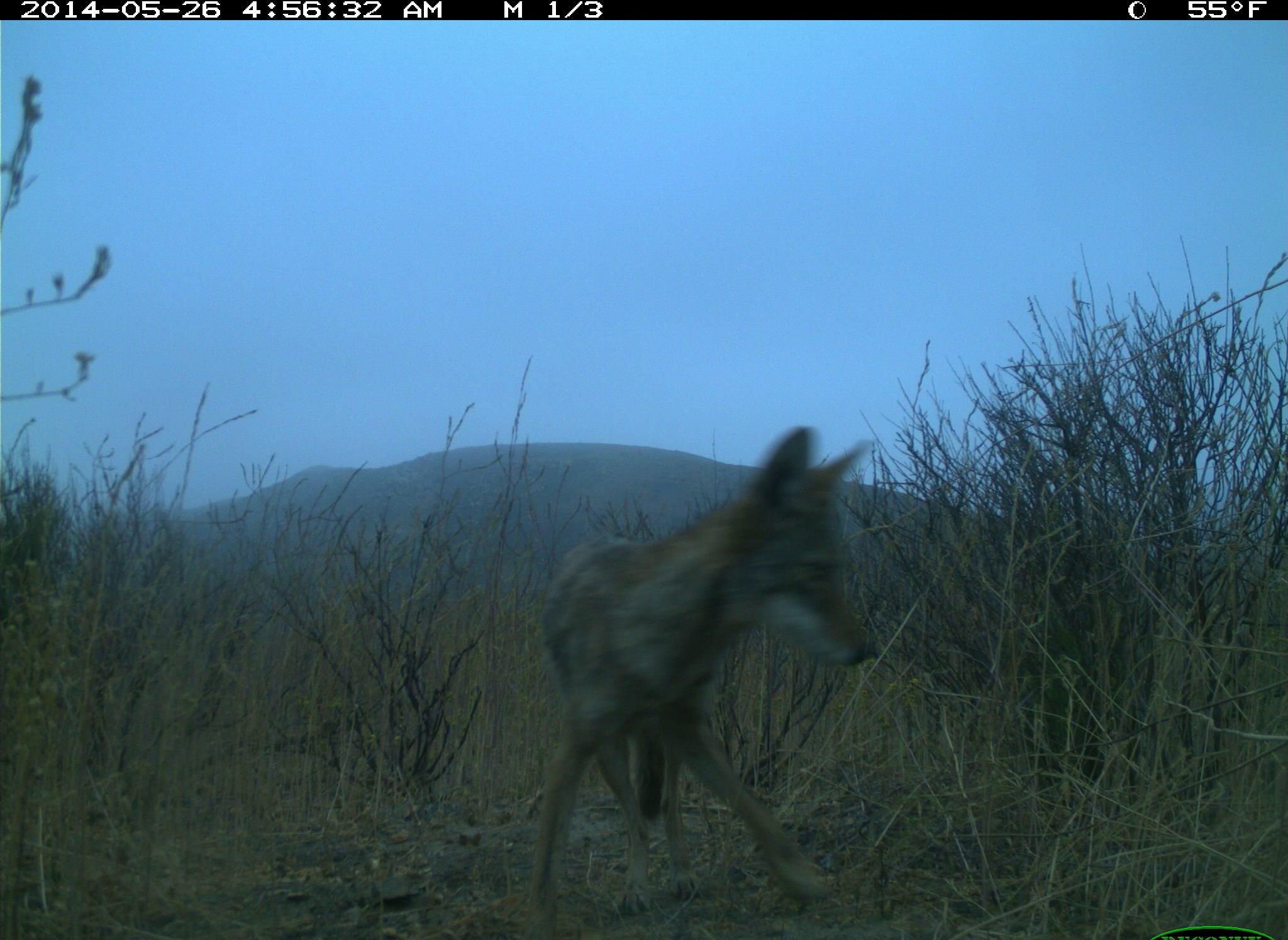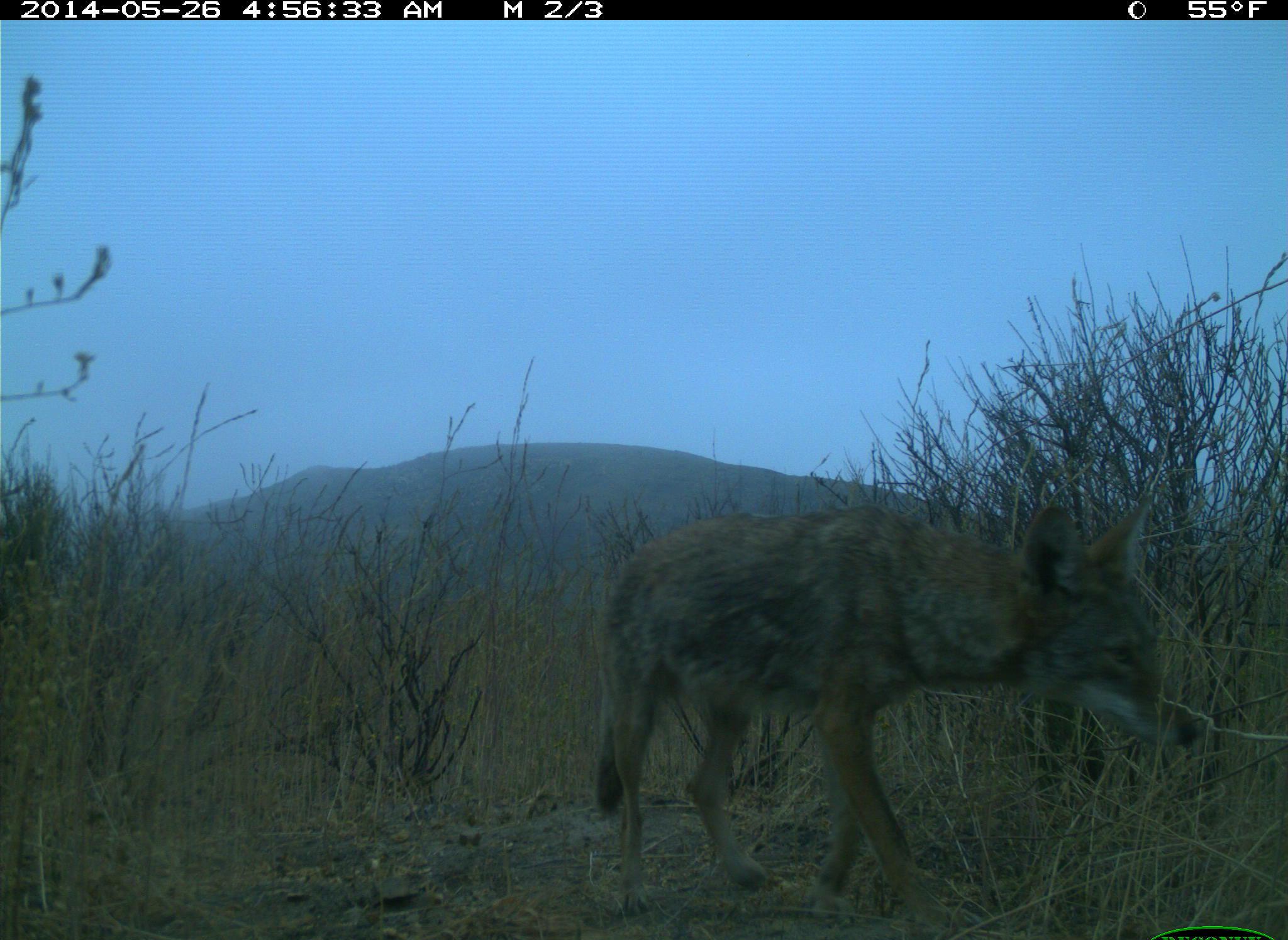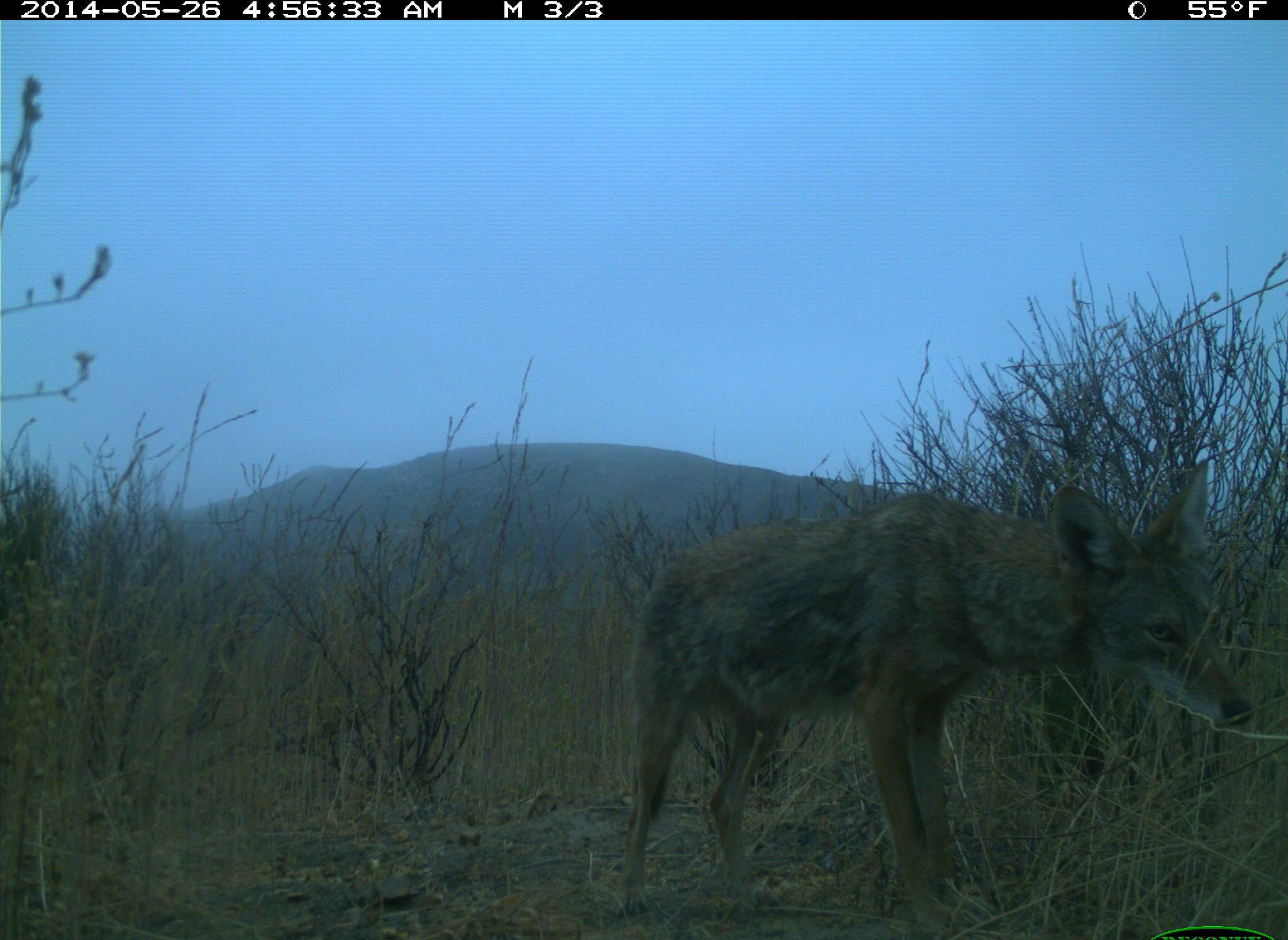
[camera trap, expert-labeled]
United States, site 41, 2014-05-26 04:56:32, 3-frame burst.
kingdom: Animalia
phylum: Chordata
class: Mammalia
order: Carnivora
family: Canidae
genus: Canis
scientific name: Canis latrans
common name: coyote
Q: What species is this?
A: Coyote (Canis latrans).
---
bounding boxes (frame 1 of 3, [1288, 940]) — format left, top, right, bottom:
coyote: 527, 424, 878, 938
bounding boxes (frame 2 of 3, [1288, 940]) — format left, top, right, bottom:
coyote: 594, 487, 1208, 938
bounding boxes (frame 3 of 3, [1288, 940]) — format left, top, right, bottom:
coyote: 617, 457, 1260, 937